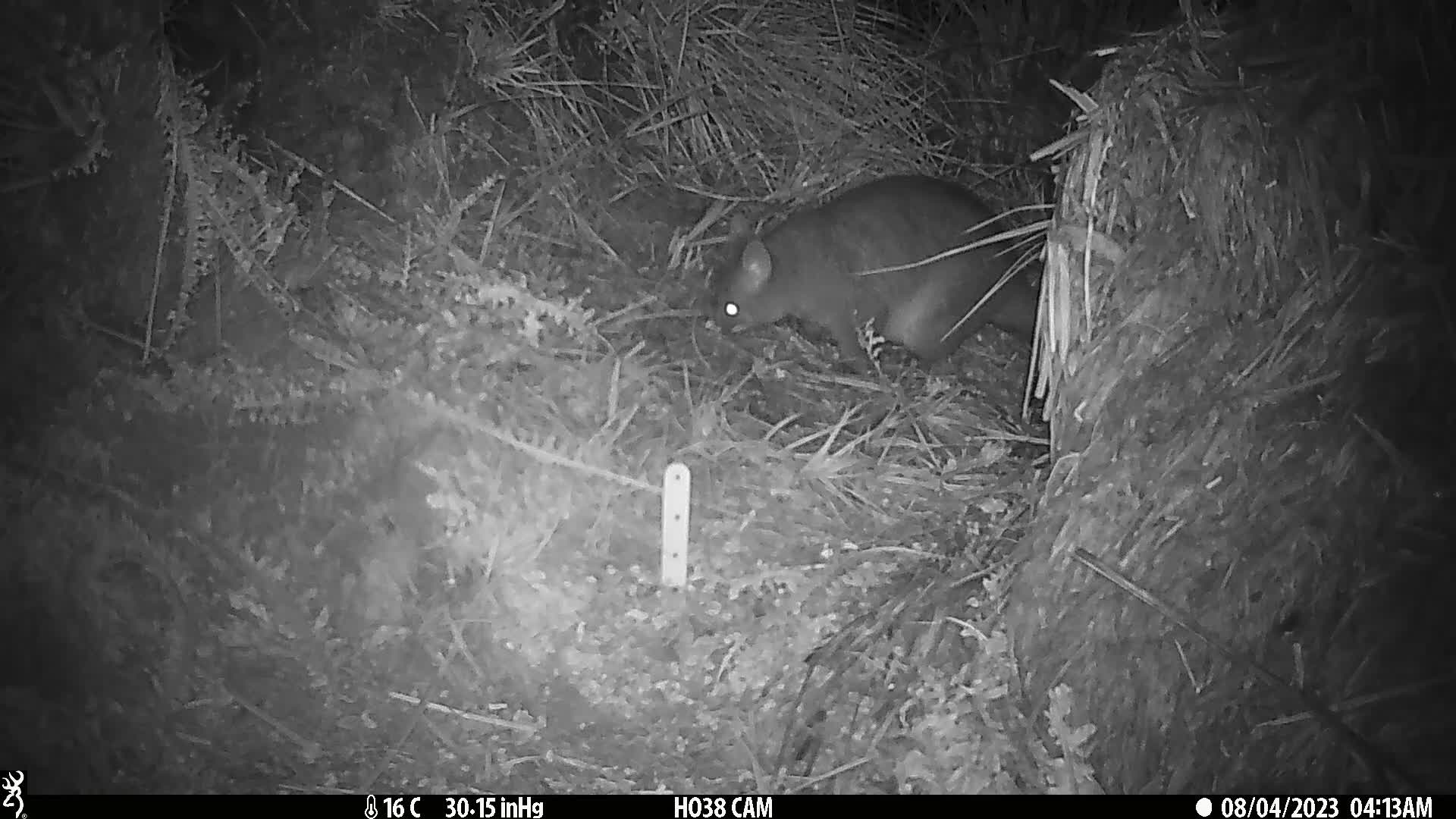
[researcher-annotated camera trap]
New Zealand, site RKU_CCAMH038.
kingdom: Animalia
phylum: Chordata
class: Mammalia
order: Diprotodontia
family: Phalangeridae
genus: Trichosurus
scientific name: Trichosurus vulpecula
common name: common brushtail possum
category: possum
Possum (common brushtail possum) (Trichosurus vulpecula).